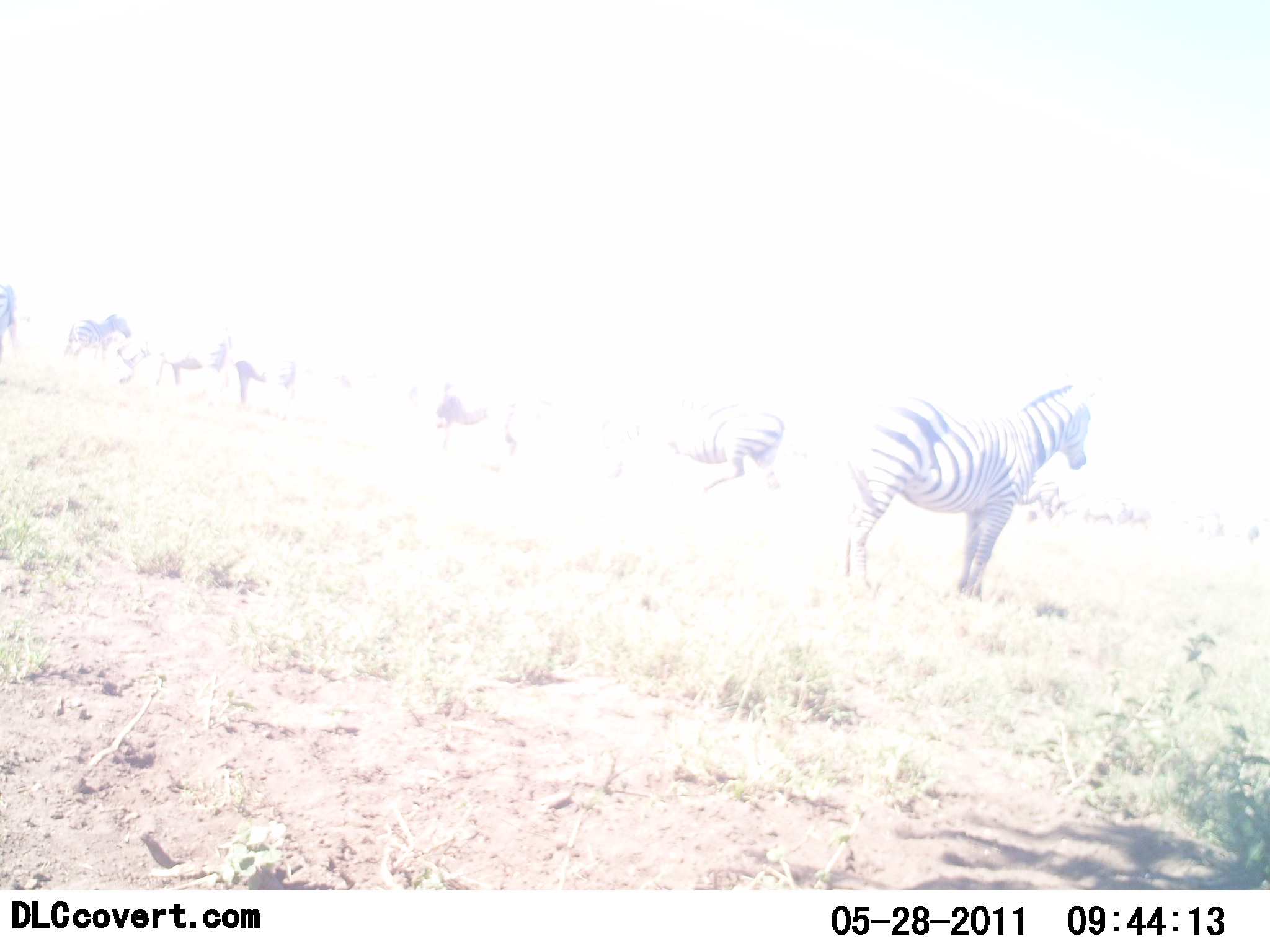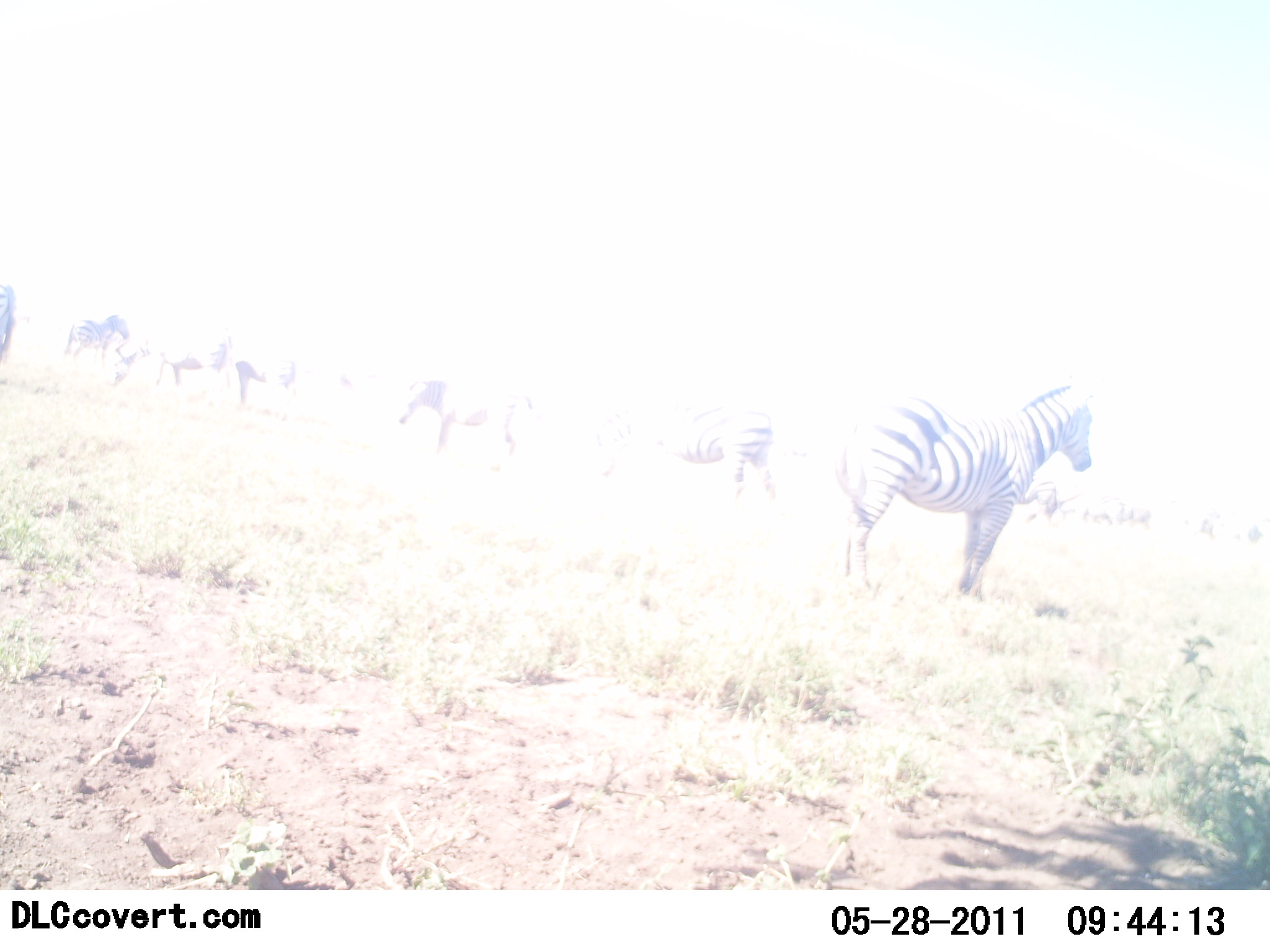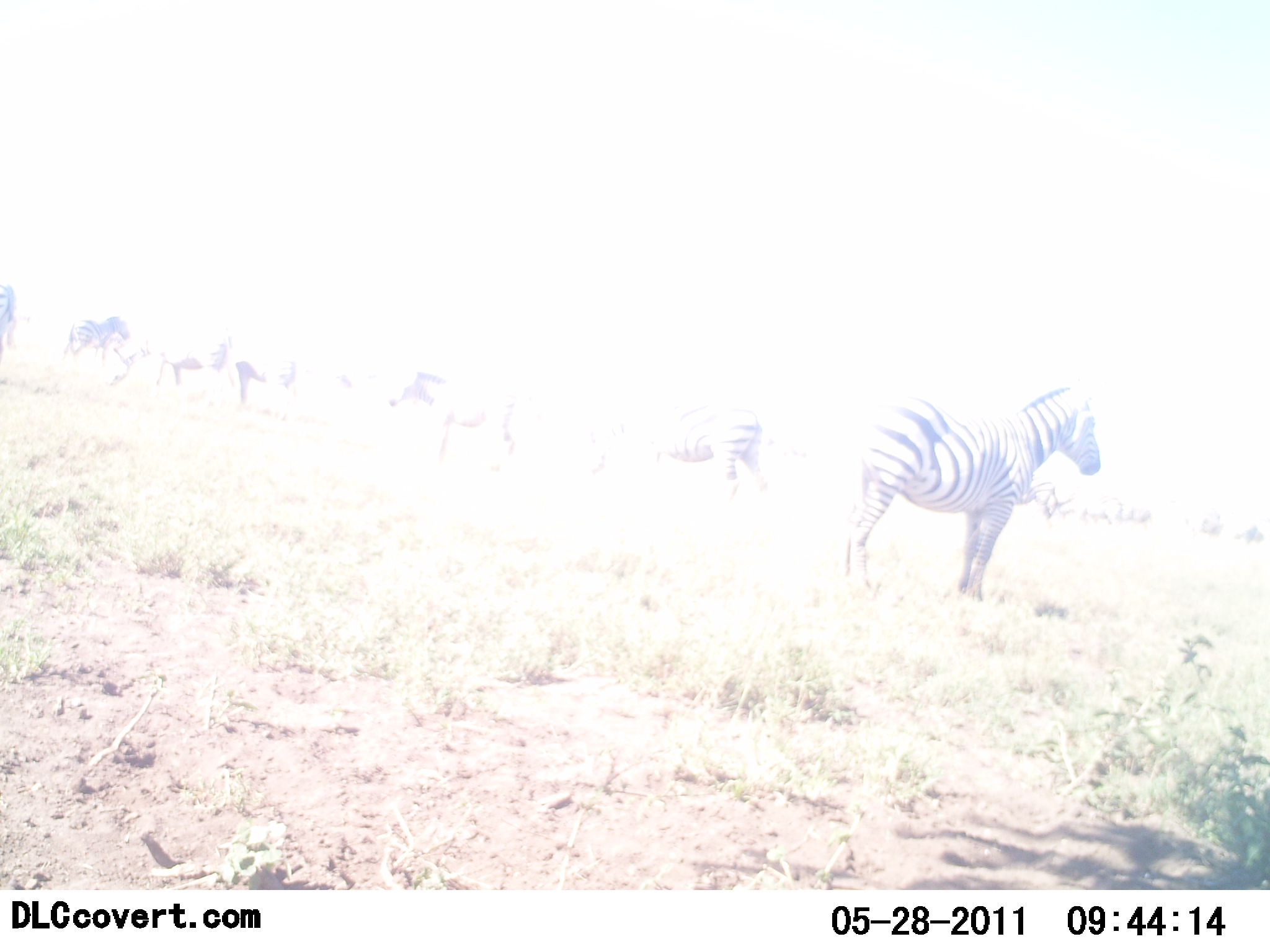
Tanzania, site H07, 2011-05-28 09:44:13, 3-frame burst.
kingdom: Animalia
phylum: Chordata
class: Mammalia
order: Perissodactyla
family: Equidae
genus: Equus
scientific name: Equus quagga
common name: plains zebra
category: zebra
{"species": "zebra (plains zebra) (Equus quagga)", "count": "6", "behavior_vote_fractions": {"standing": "82%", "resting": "0%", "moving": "45%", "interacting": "0%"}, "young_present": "0%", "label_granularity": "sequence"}